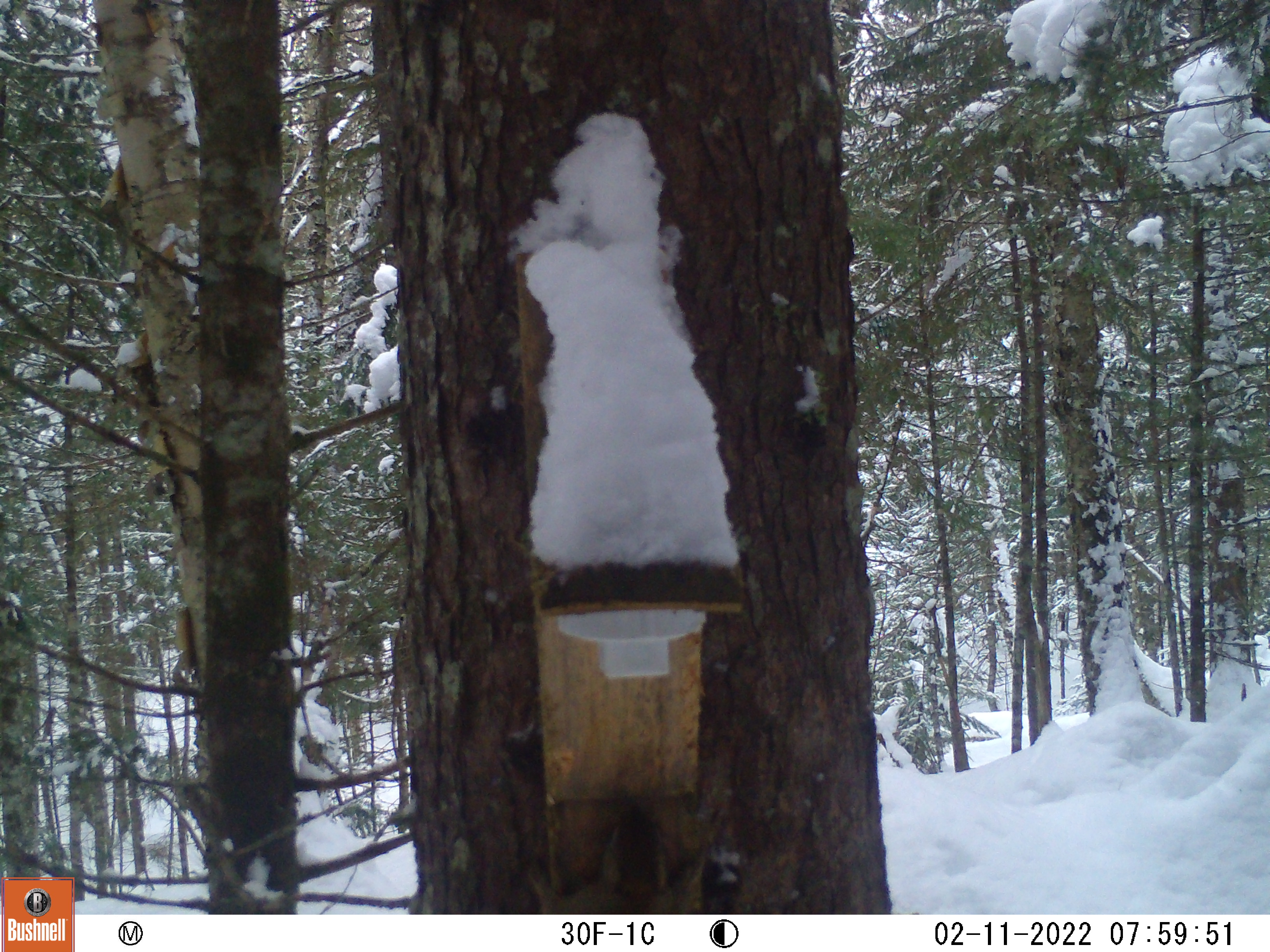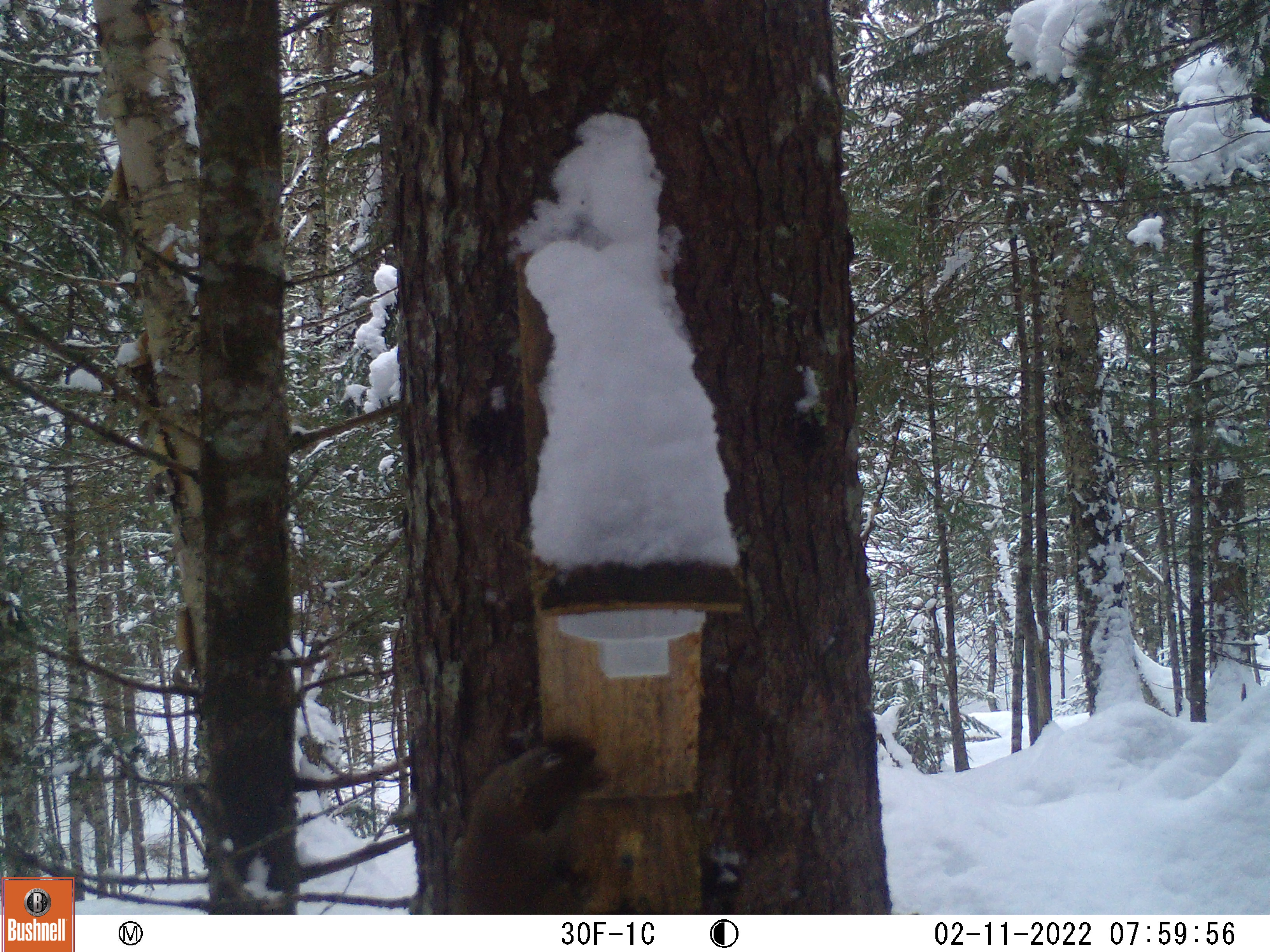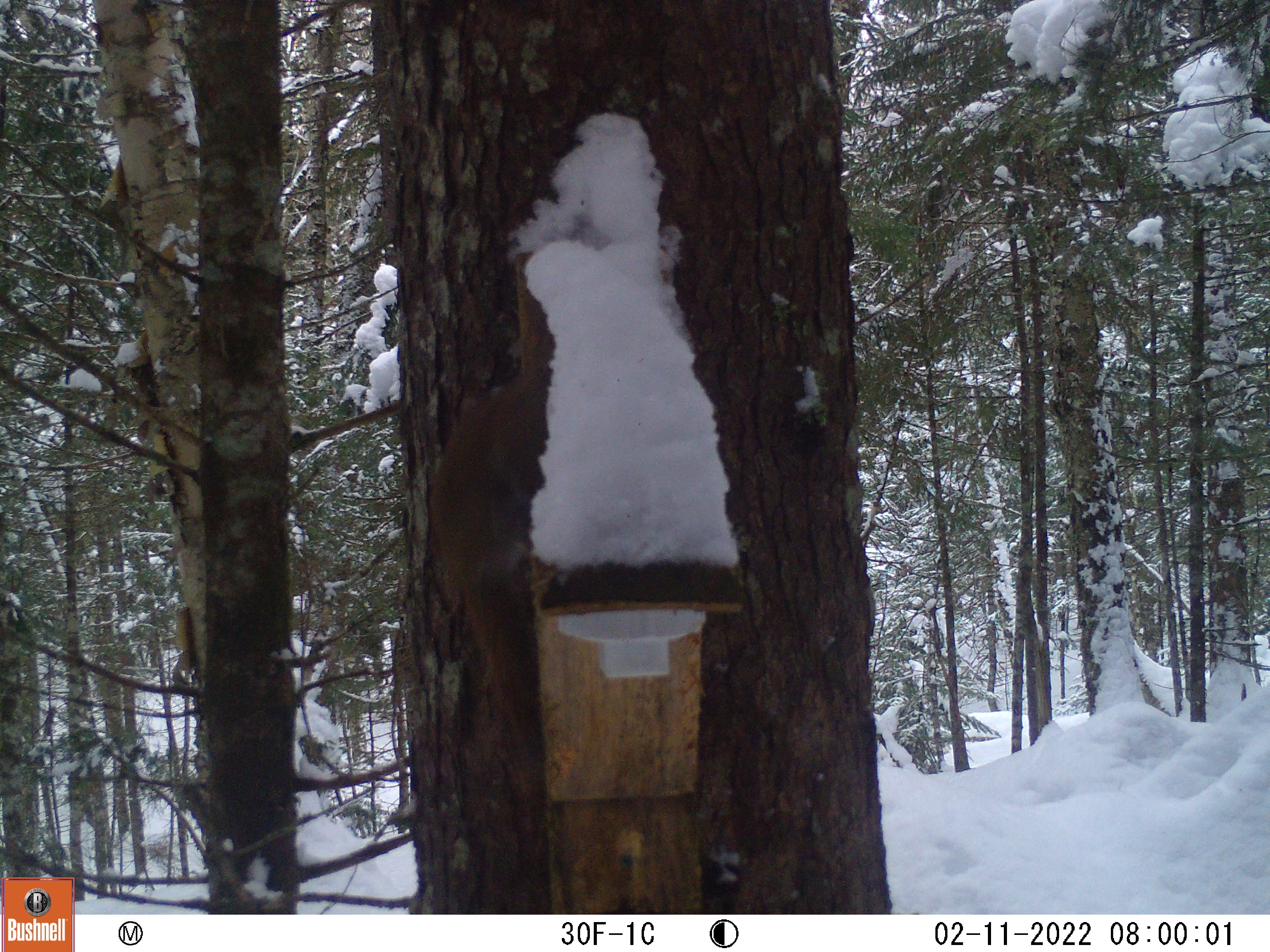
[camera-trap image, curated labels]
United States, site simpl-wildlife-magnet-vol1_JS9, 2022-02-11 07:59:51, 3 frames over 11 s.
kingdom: Animalia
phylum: Chordata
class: Mammalia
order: Rodentia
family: Sciuridae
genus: Tamiasciurus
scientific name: Tamiasciurus hudsonicus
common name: red squirrel